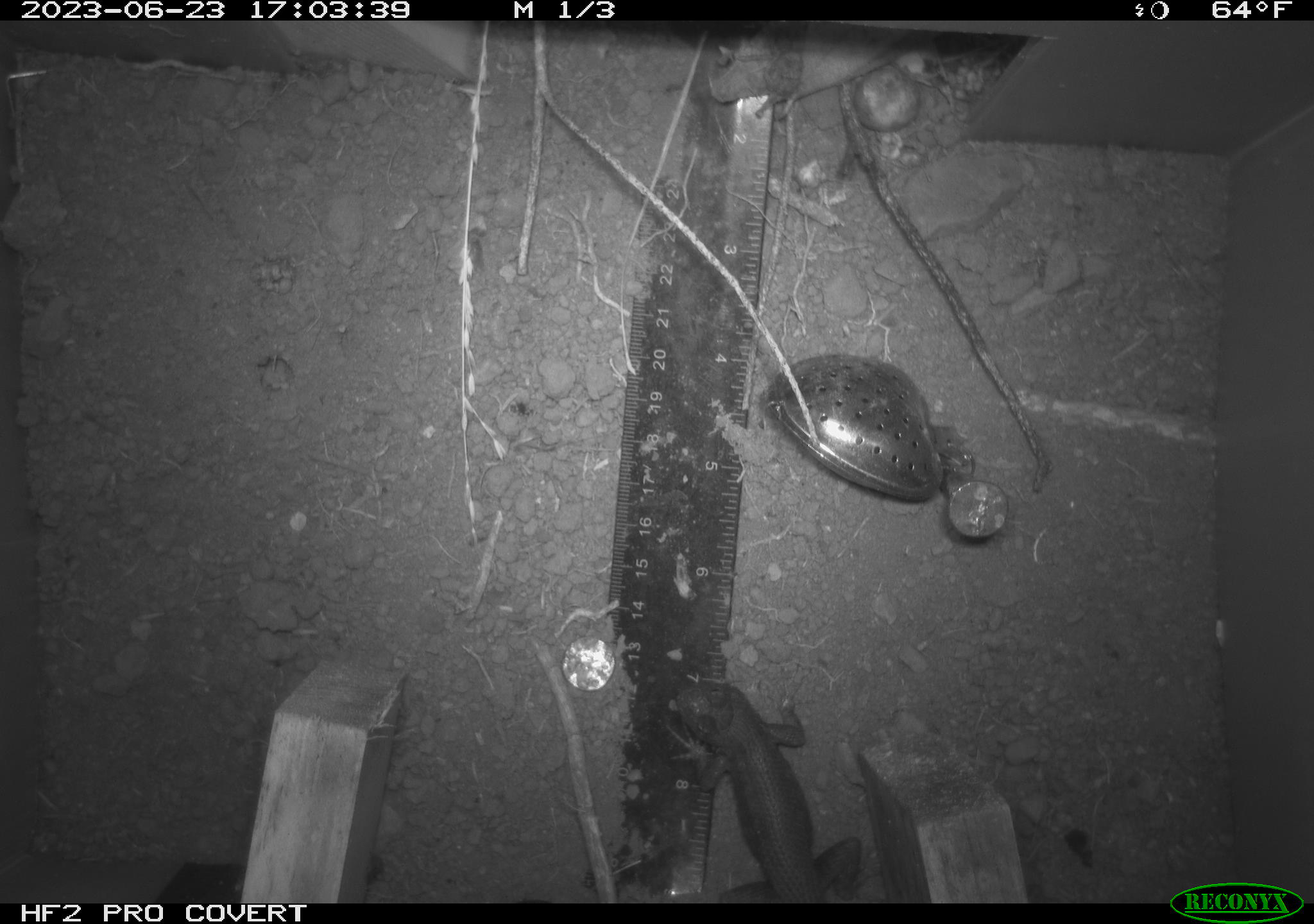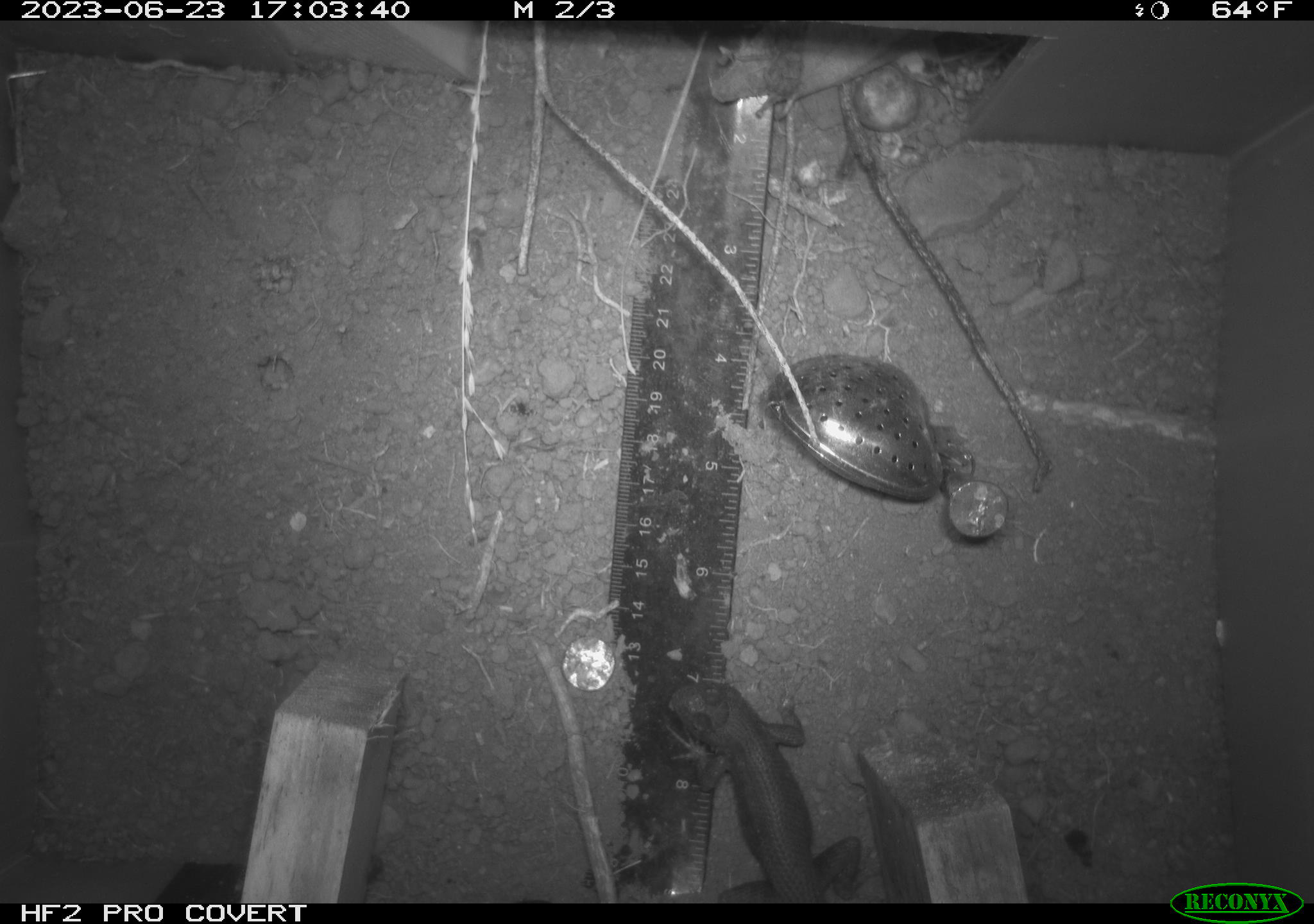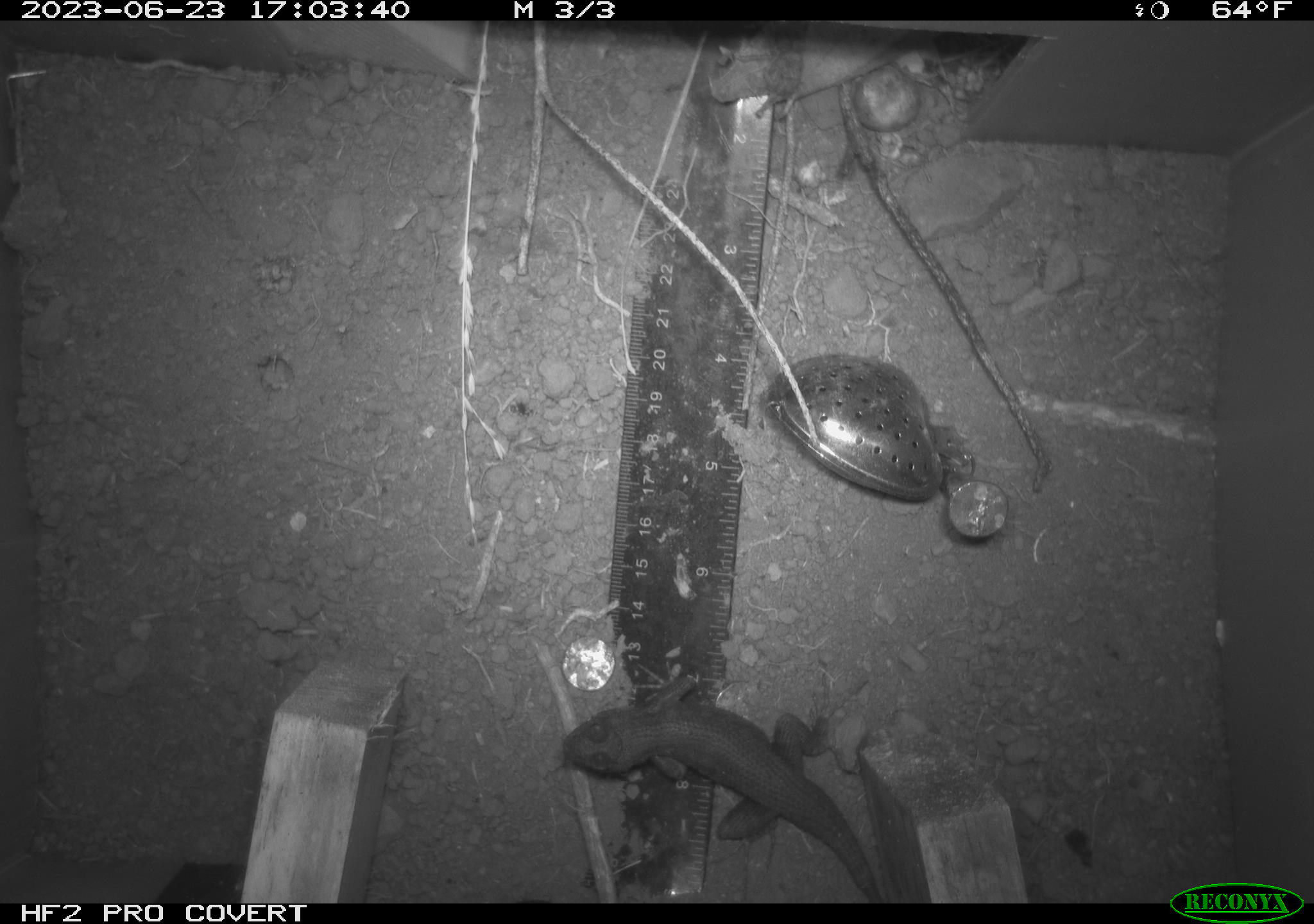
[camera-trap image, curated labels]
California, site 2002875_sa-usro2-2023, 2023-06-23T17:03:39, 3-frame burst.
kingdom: Animalia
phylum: Chordata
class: Reptilia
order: Squamata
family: Phrynosomatidae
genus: Sceloporus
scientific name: Sceloporus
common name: spiny lizards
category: sceloporus species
Sceloporus species (spiny lizards) (Sceloporus).